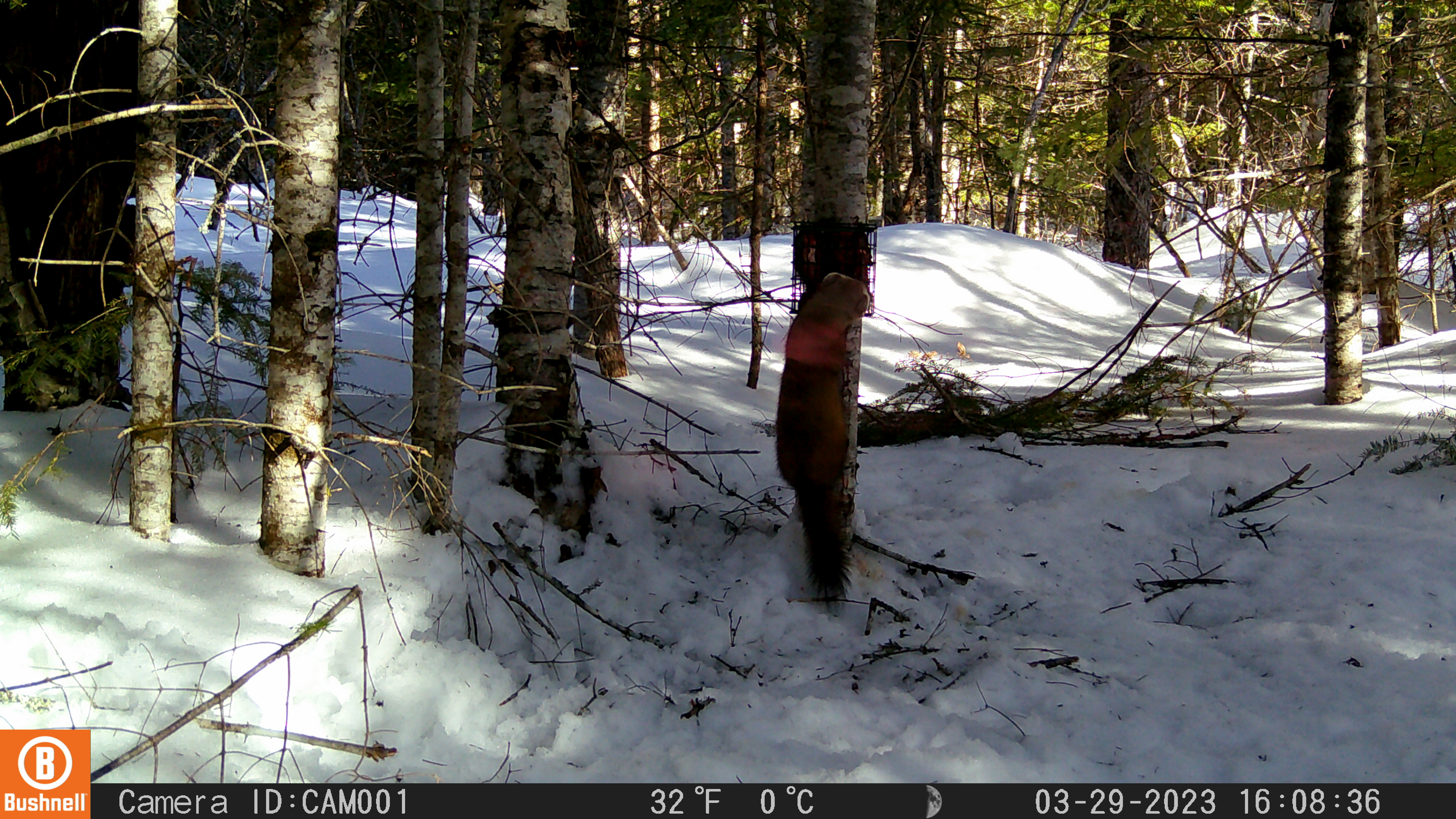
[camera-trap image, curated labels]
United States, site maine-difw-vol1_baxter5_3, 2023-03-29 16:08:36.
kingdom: Animalia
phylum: Chordata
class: Mammalia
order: Carnivora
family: Mustelidae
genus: Martes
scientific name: Martes americana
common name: american marten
American marten (Martes americana).